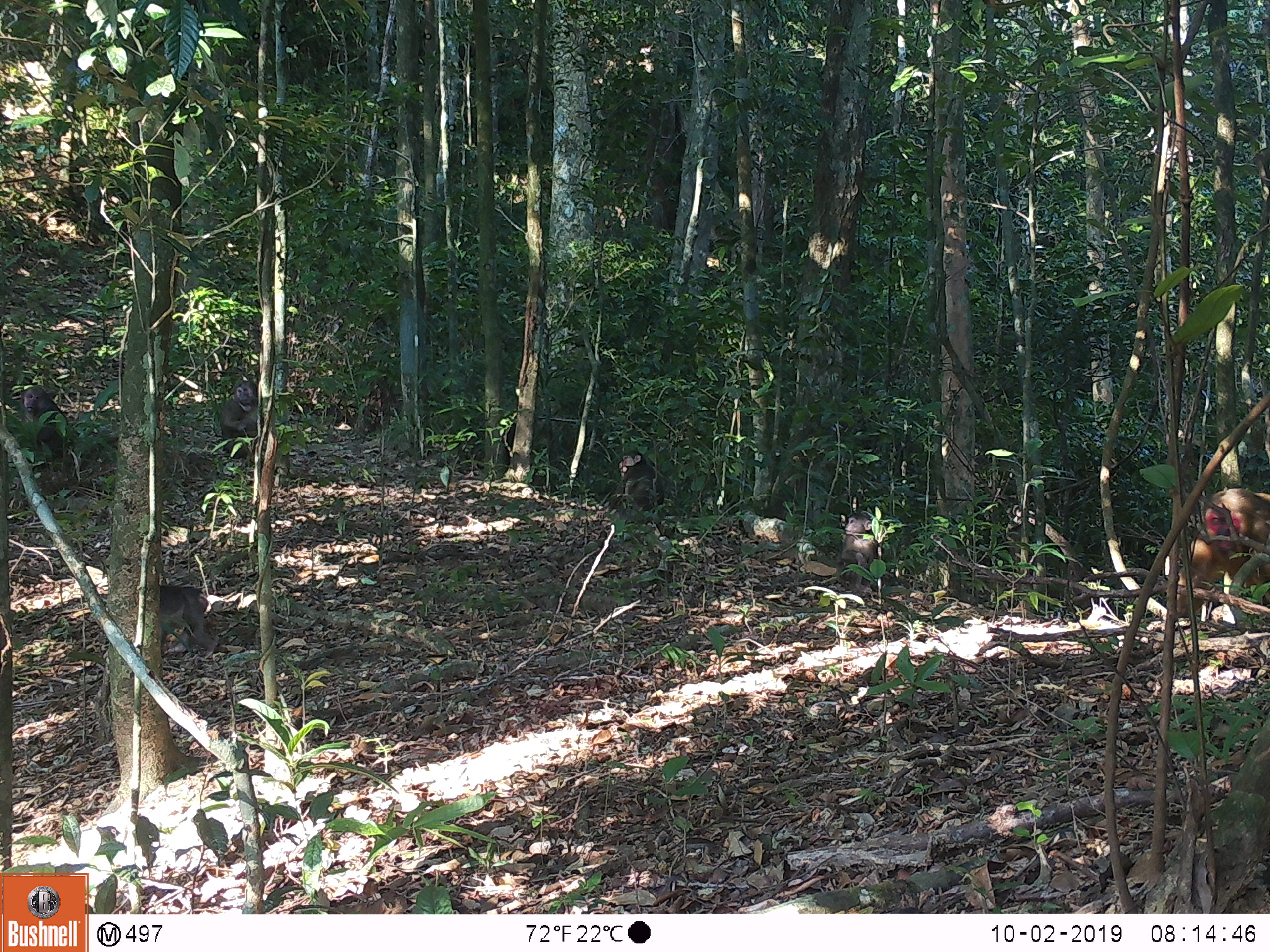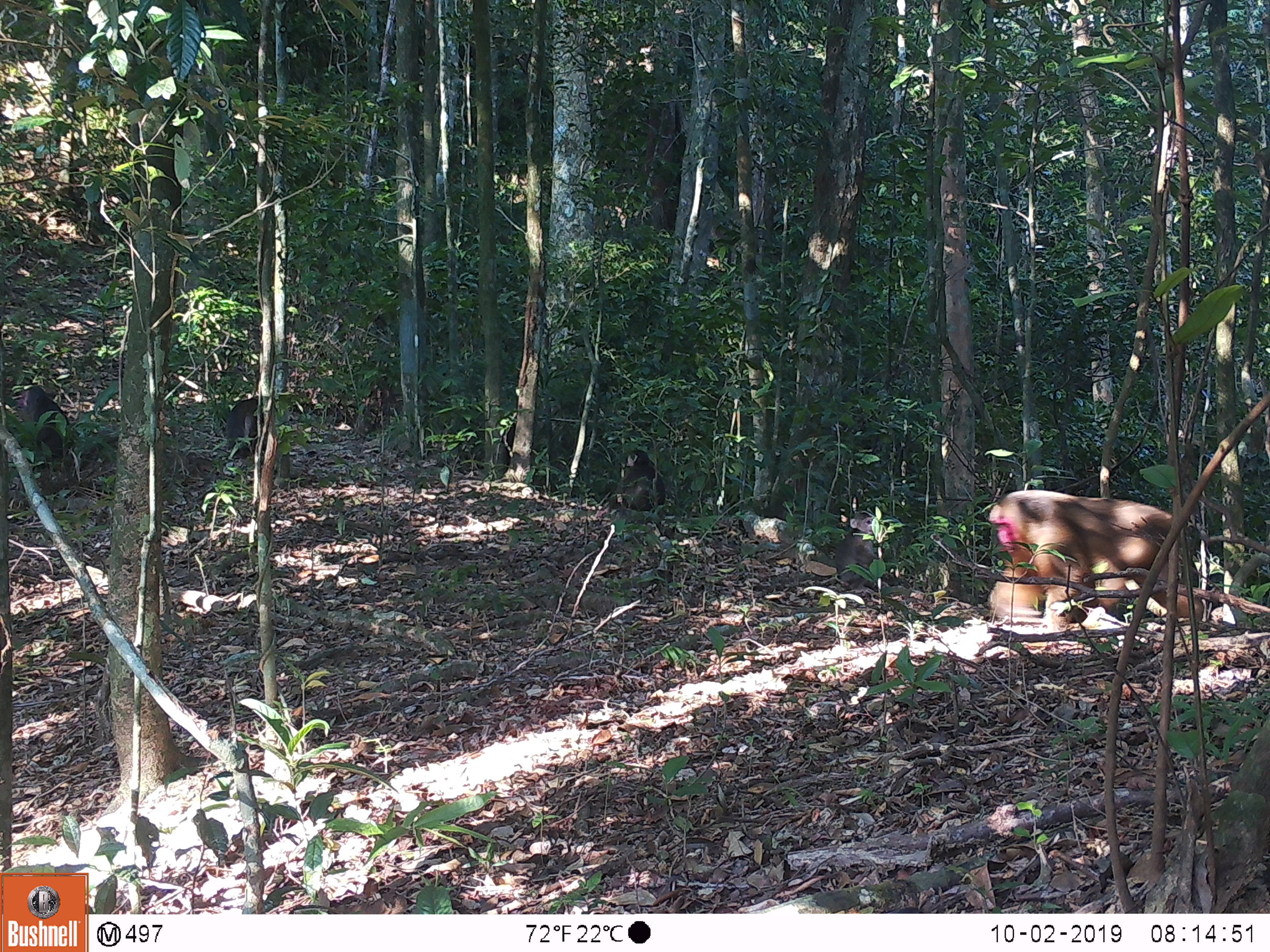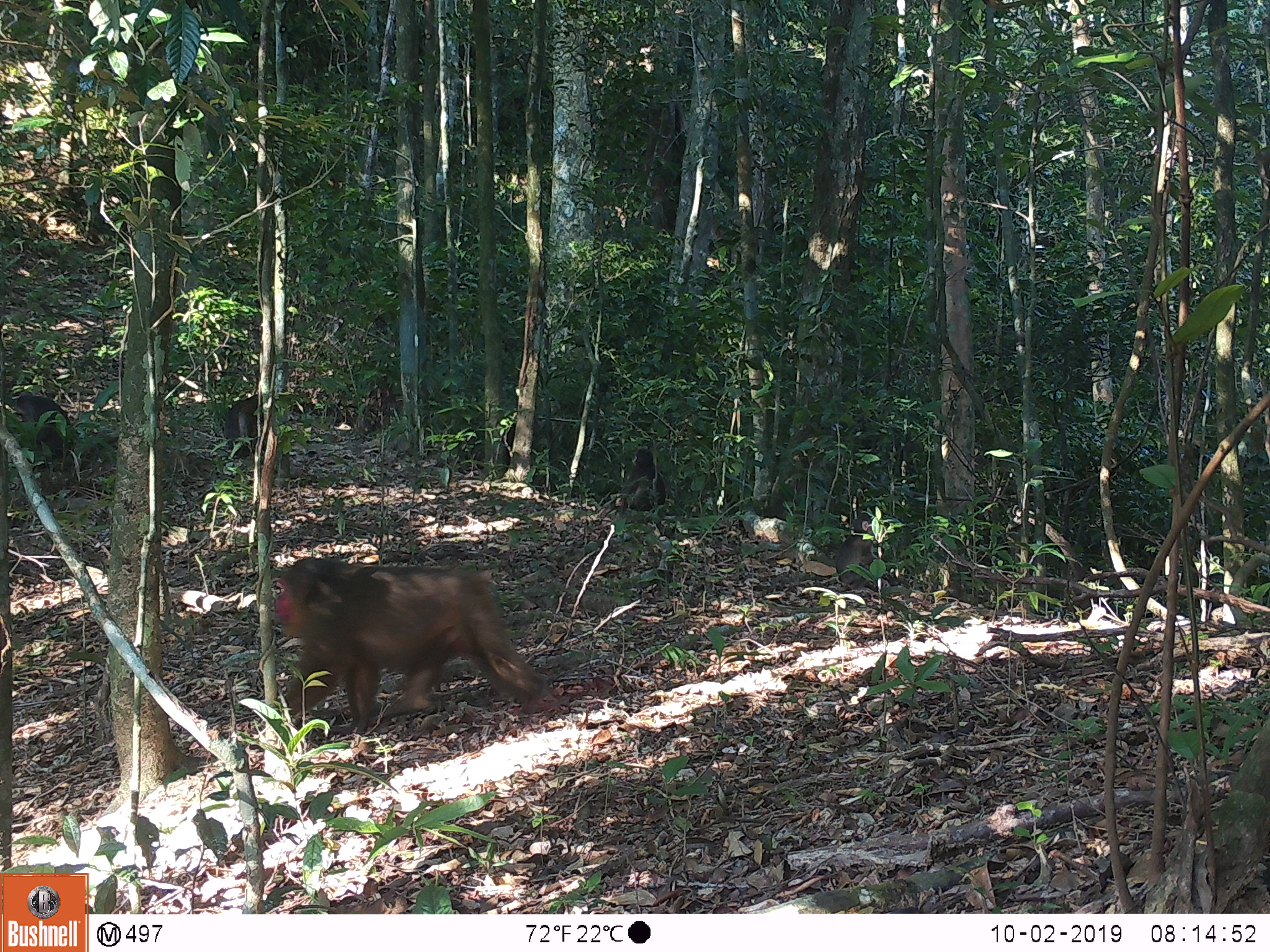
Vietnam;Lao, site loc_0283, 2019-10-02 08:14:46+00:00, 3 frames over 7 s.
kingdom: Animalia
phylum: Chordata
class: Mammalia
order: Primates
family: Cercopithecidae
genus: Macaca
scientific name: Macaca arctoides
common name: stump-tailed macaque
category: stump tailed macaque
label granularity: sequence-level